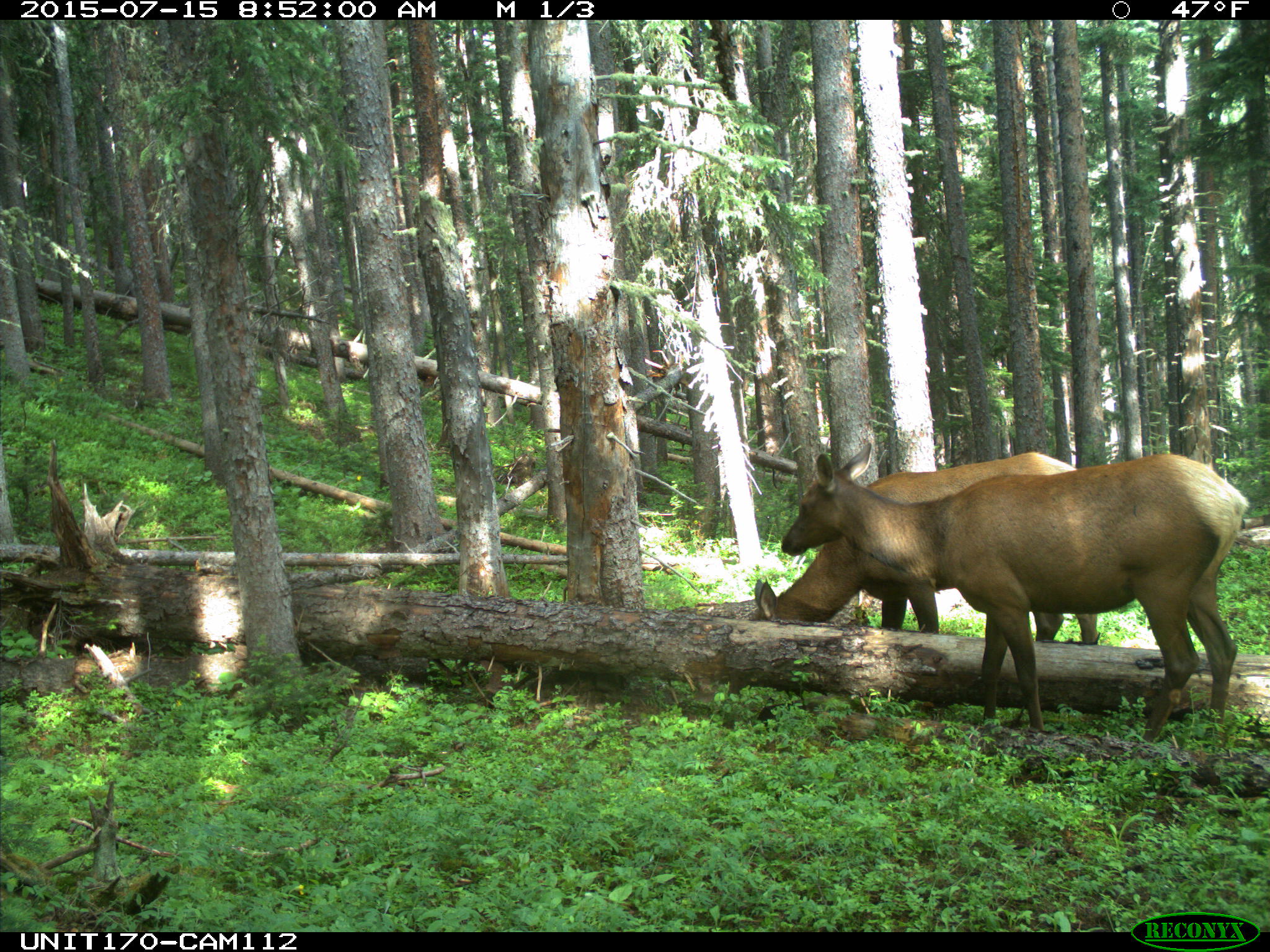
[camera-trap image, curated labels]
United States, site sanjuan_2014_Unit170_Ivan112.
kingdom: Animalia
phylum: Chordata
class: Mammalia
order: Artiodactyla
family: Cervidae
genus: Cervus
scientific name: Cervus elaphus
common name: red deer